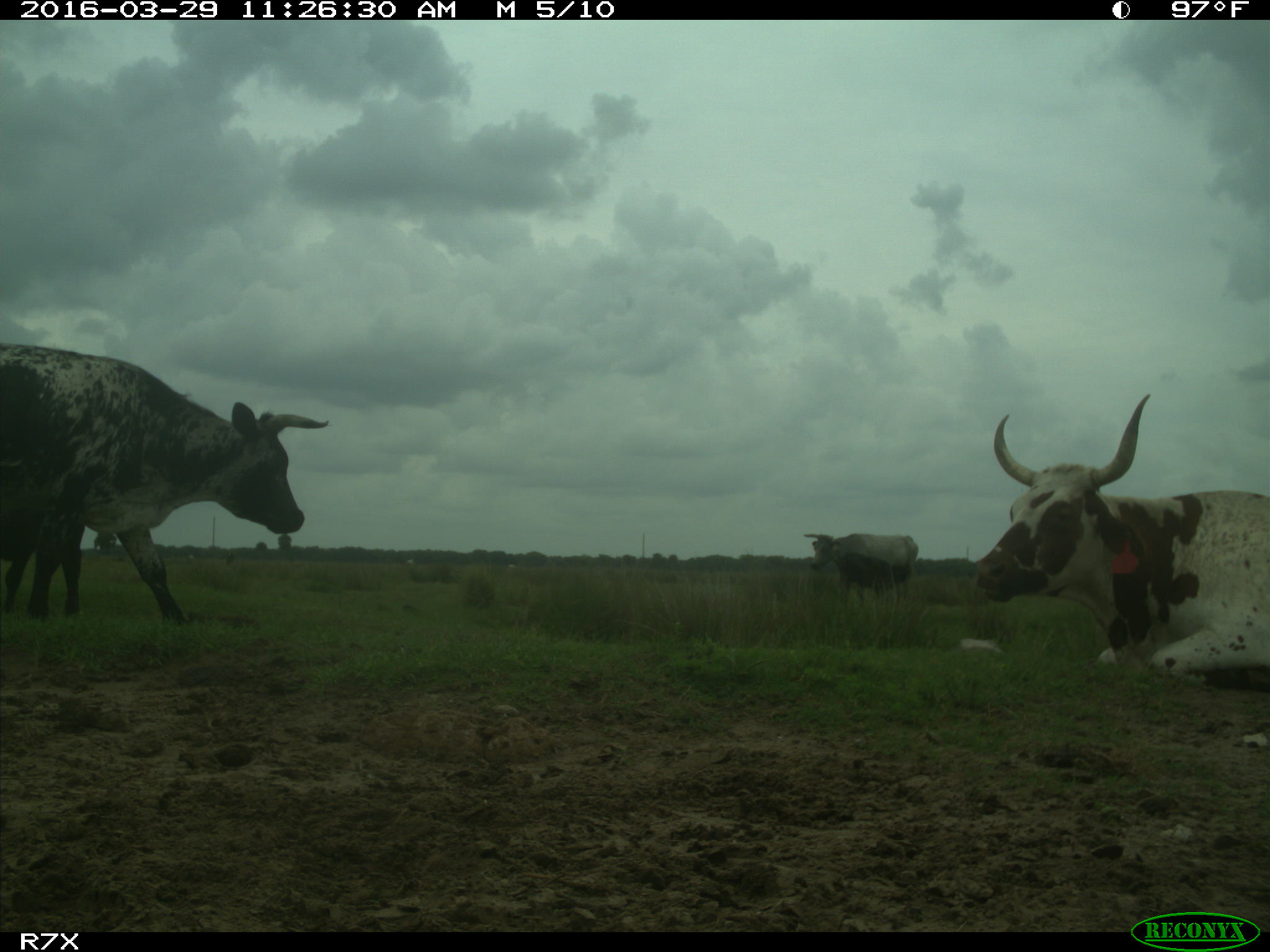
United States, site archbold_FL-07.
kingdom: Animalia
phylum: Chordata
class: Mammalia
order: Artiodactyla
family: Bovidae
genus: Bos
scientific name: Bos taurus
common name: domestic cow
Bos taurus (domestic cow).